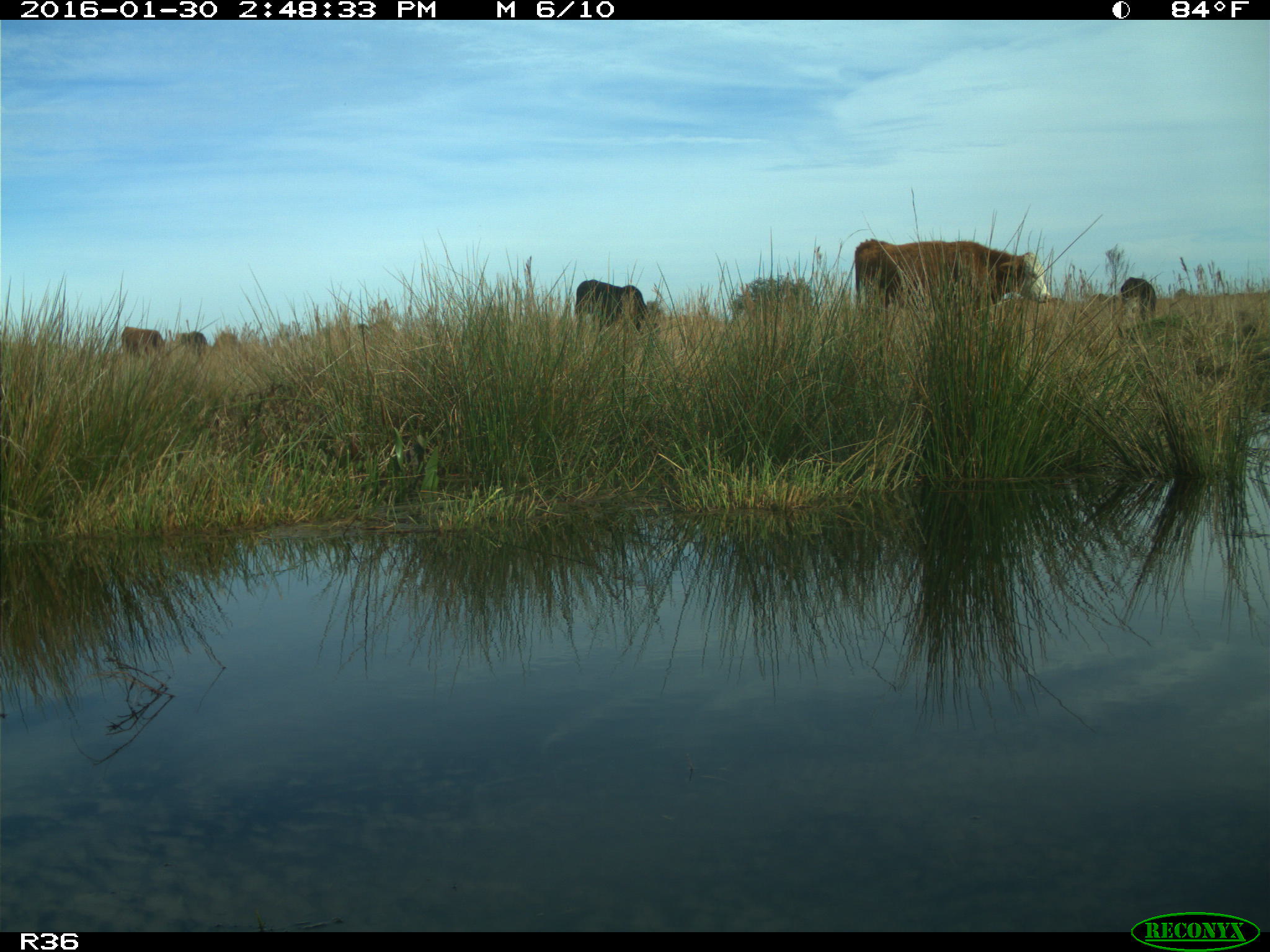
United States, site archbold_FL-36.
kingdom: Animalia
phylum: Chordata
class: Mammalia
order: Artiodactyla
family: Bovidae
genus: Bos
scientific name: Bos taurus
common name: domestic cow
Bos taurus (domestic cow).